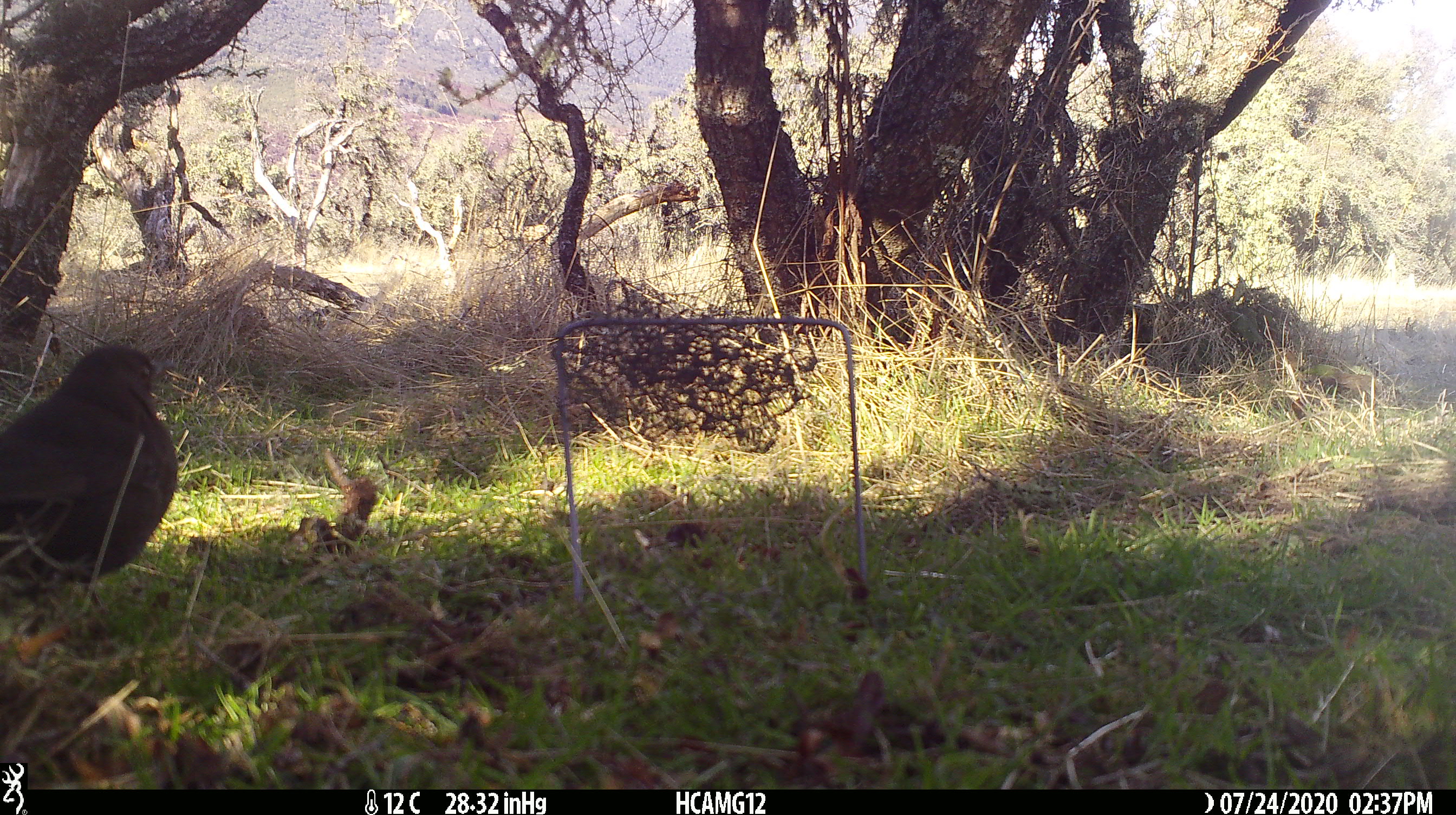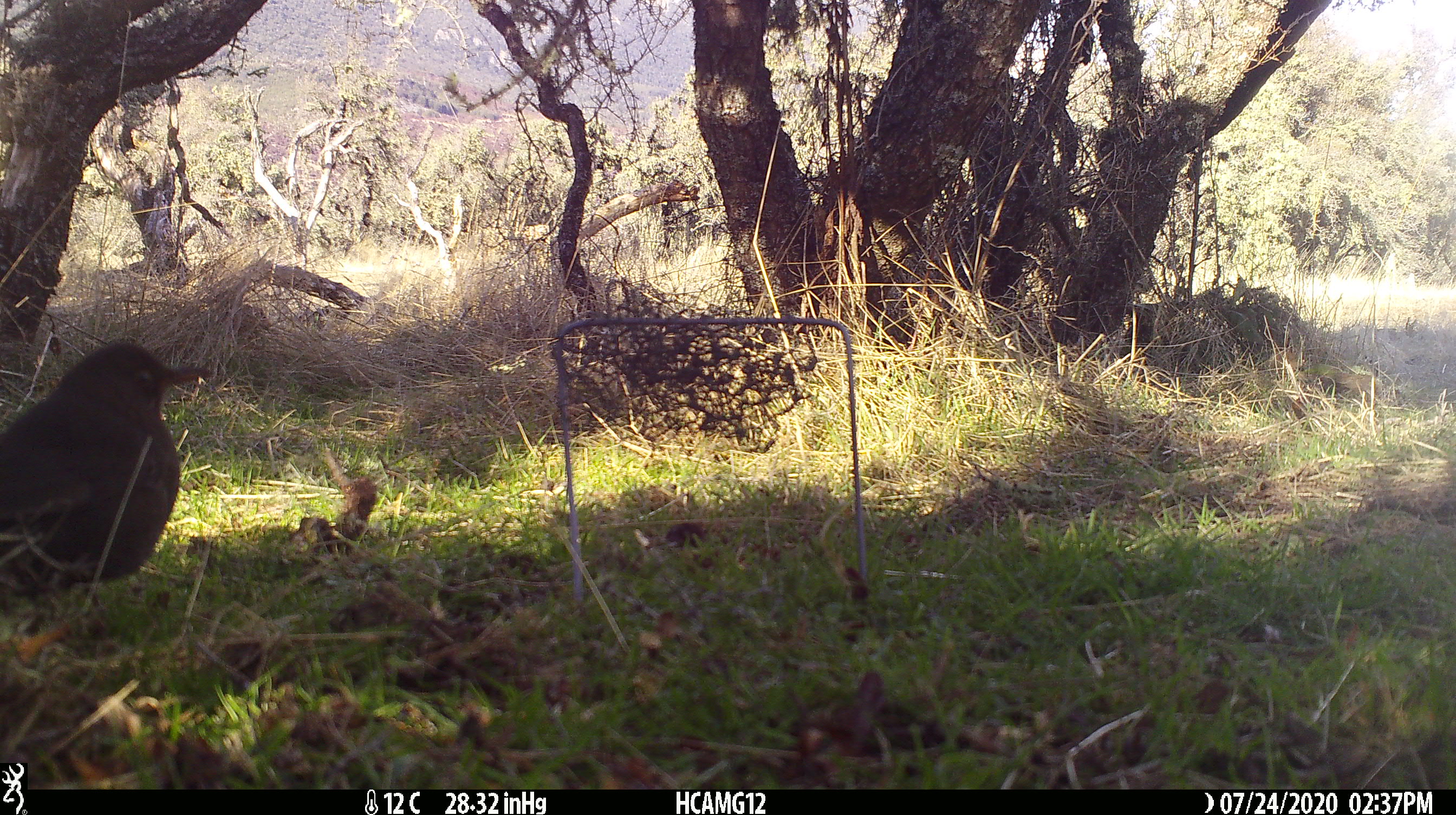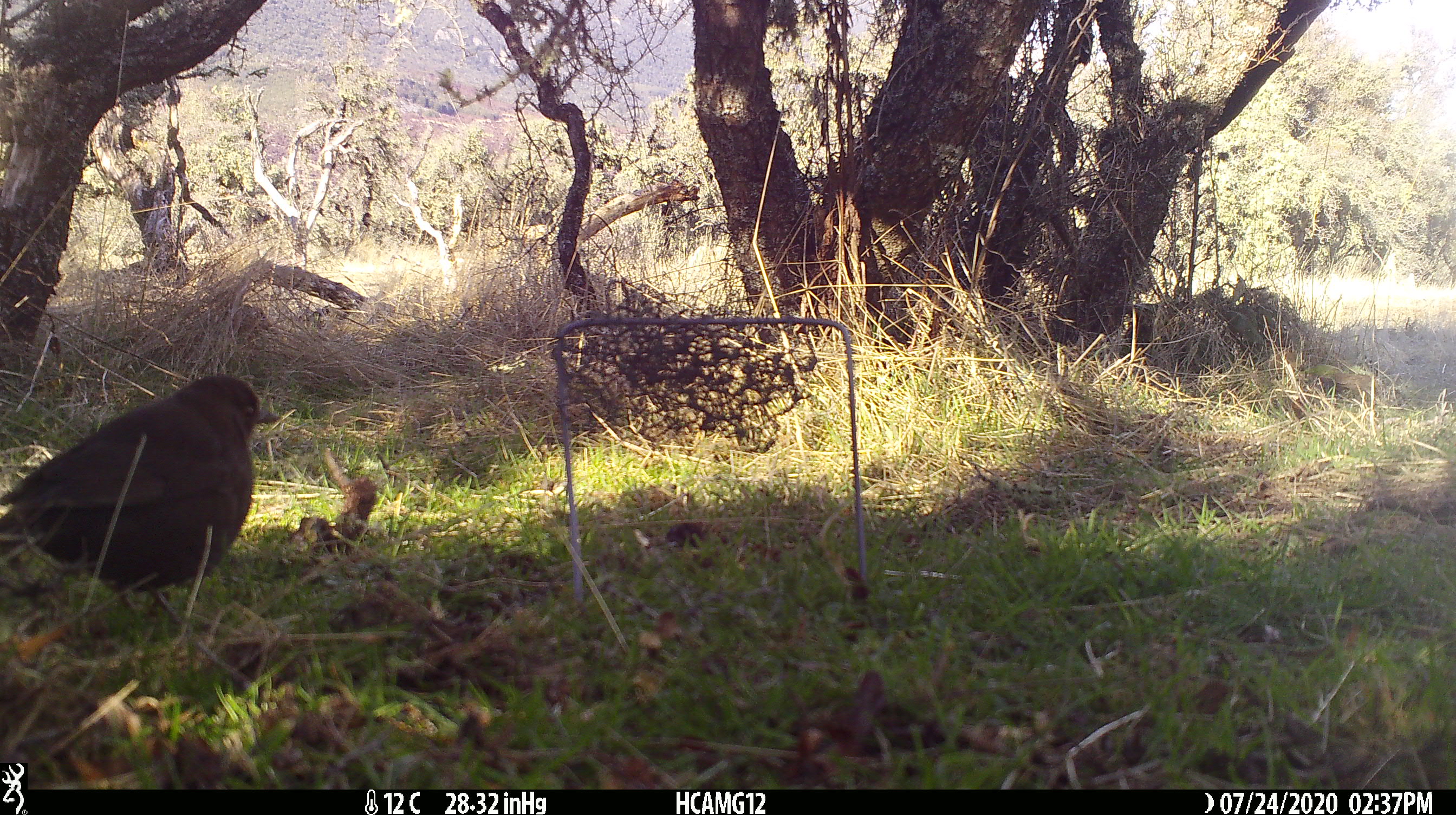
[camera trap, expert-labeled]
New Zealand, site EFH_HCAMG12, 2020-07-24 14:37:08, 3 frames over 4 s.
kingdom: Animalia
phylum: Chordata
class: Aves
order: Passeriformes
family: Turdidae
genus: Turdus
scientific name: Turdus merula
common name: eurasian blackbird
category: blackbird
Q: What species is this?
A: Blackbird (eurasian blackbird) (Turdus merula).